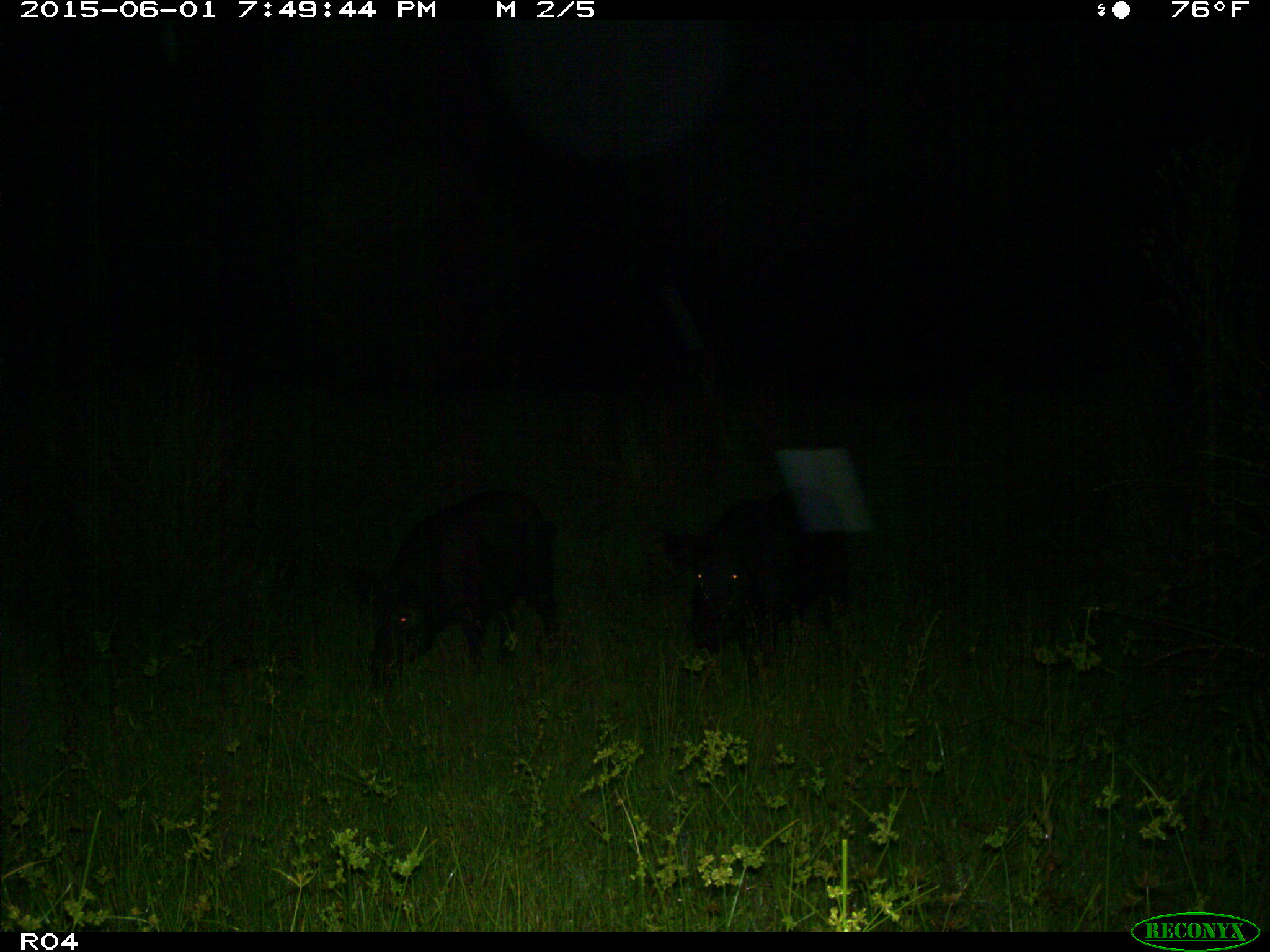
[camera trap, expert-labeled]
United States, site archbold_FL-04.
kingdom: Animalia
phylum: Chordata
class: Mammalia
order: Artiodactyla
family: Suidae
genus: Sus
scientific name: Sus scrofa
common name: wild boar